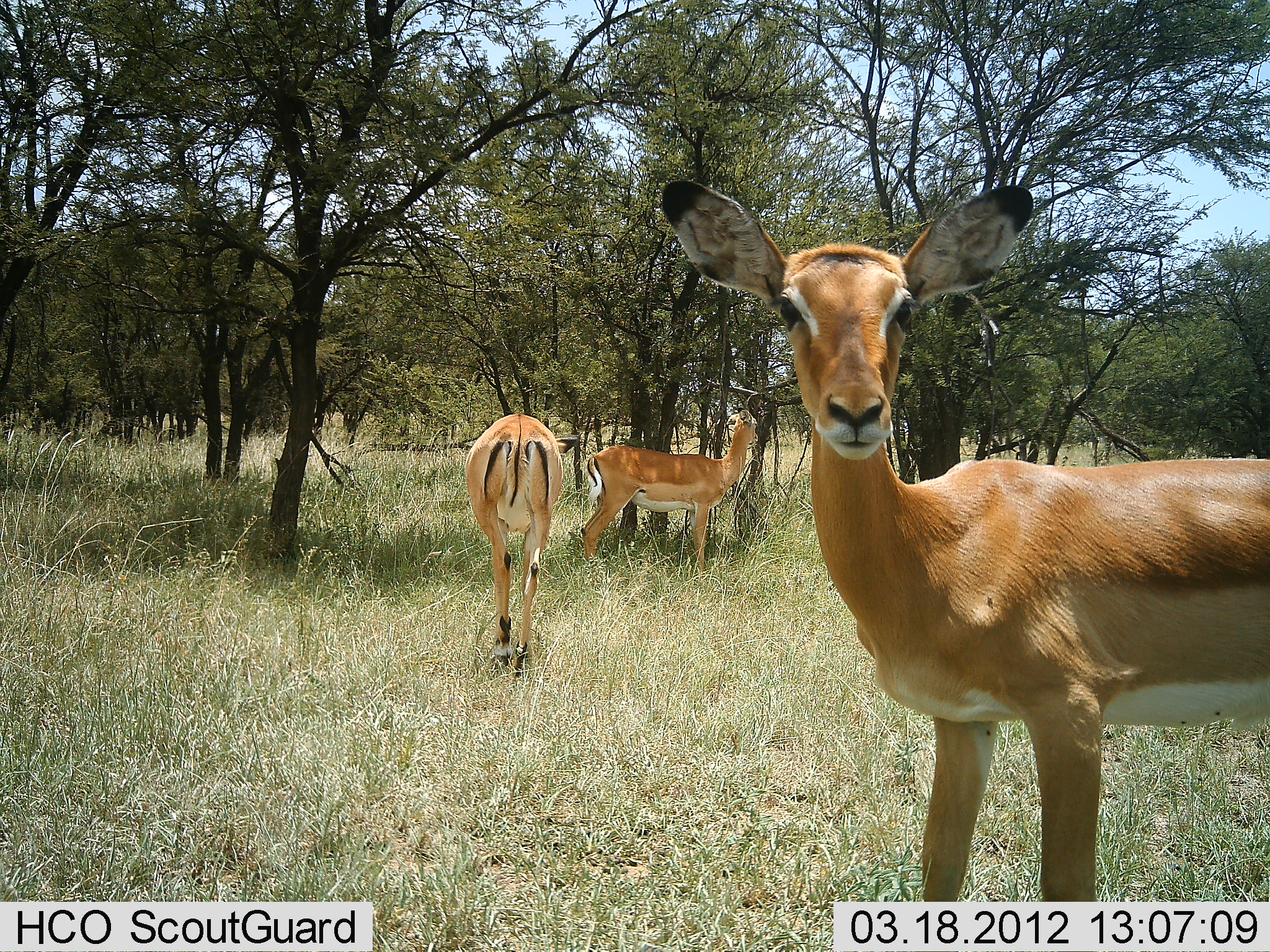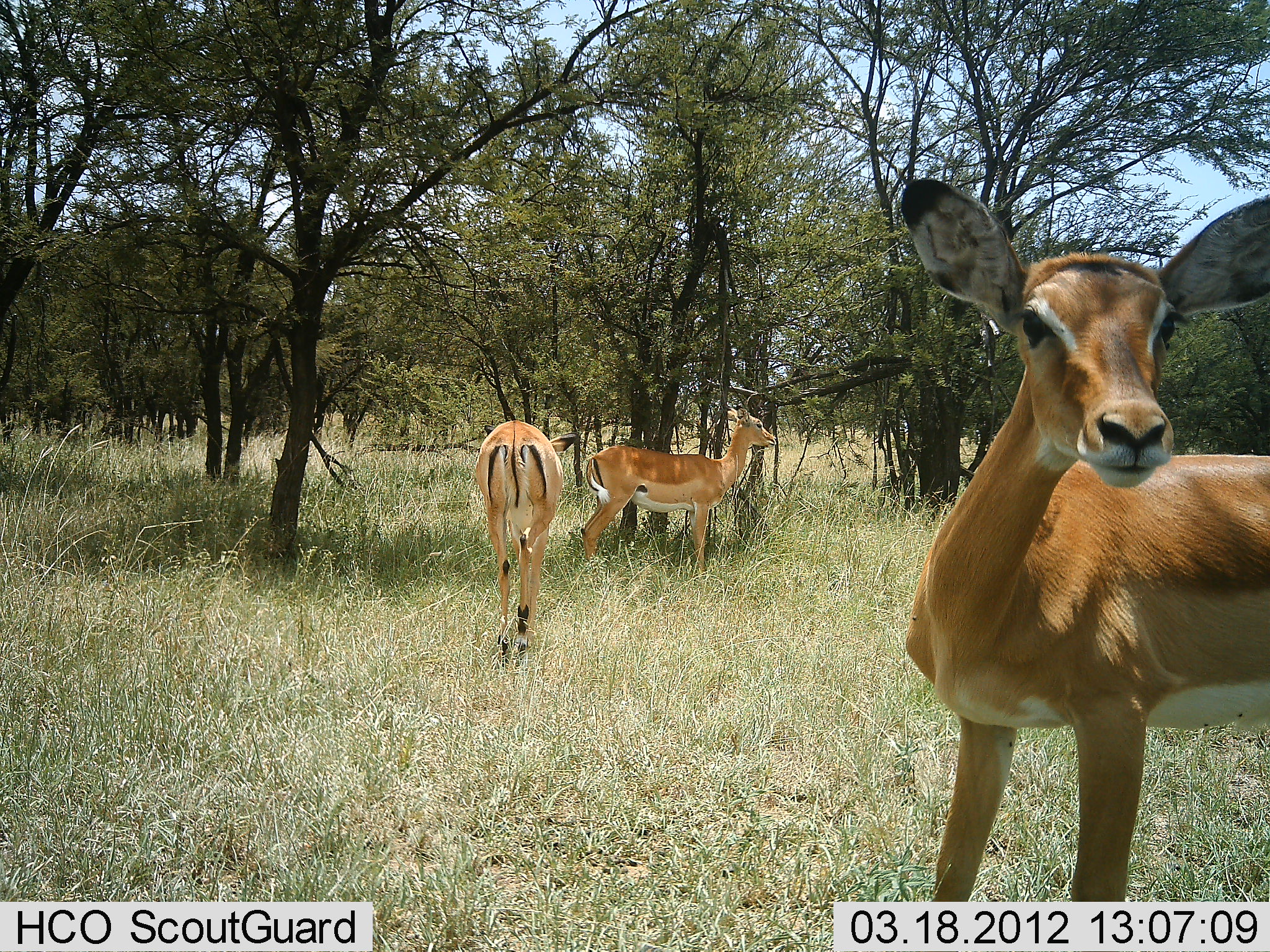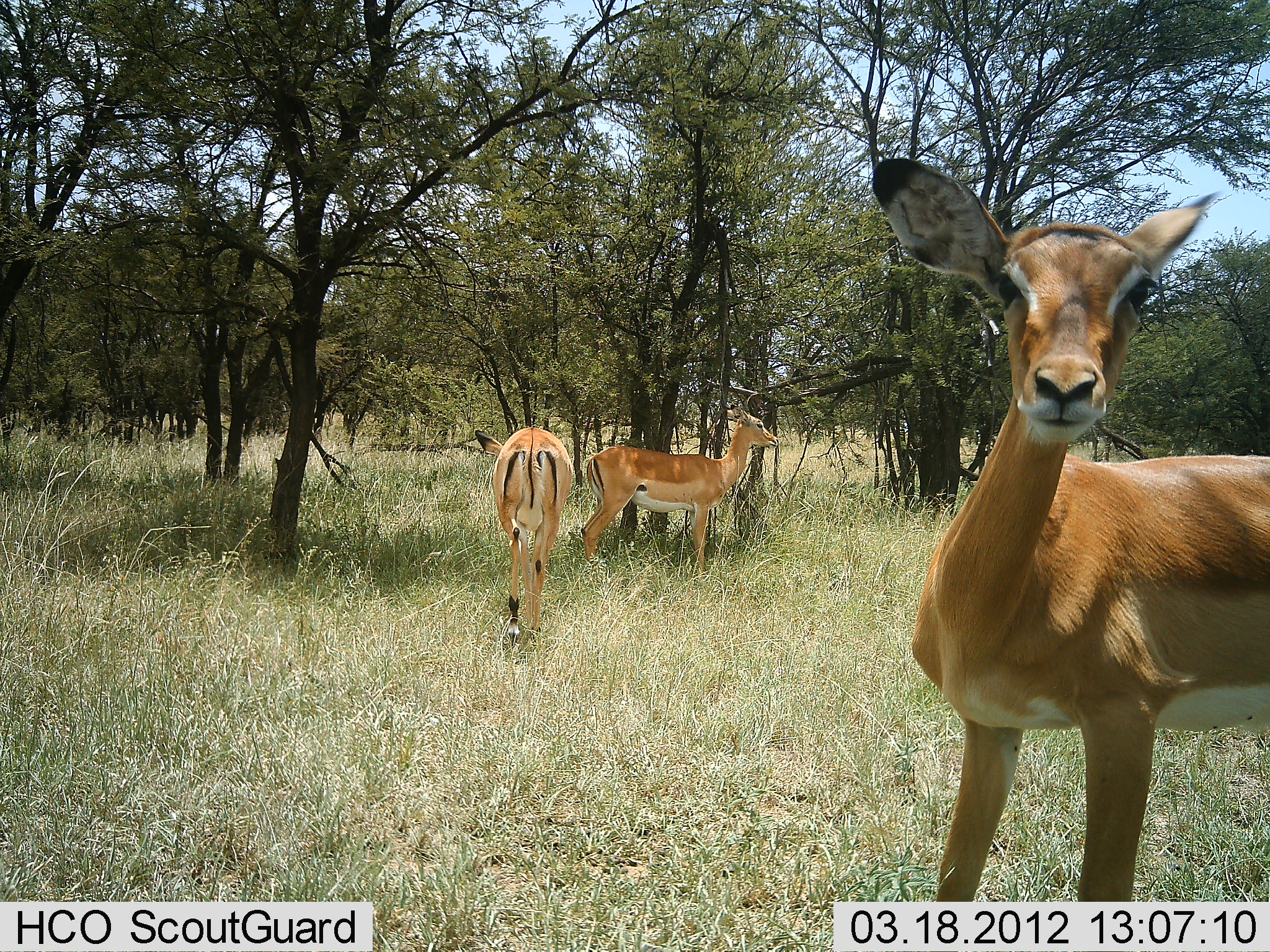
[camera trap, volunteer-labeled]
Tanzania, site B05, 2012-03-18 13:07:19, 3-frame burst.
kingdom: Animalia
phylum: Chordata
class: Mammalia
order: Artiodactyla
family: Bovidae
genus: Aepyceros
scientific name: Aepyceros melampus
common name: impala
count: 3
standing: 92%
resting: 4%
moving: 56%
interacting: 0%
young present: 0%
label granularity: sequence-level